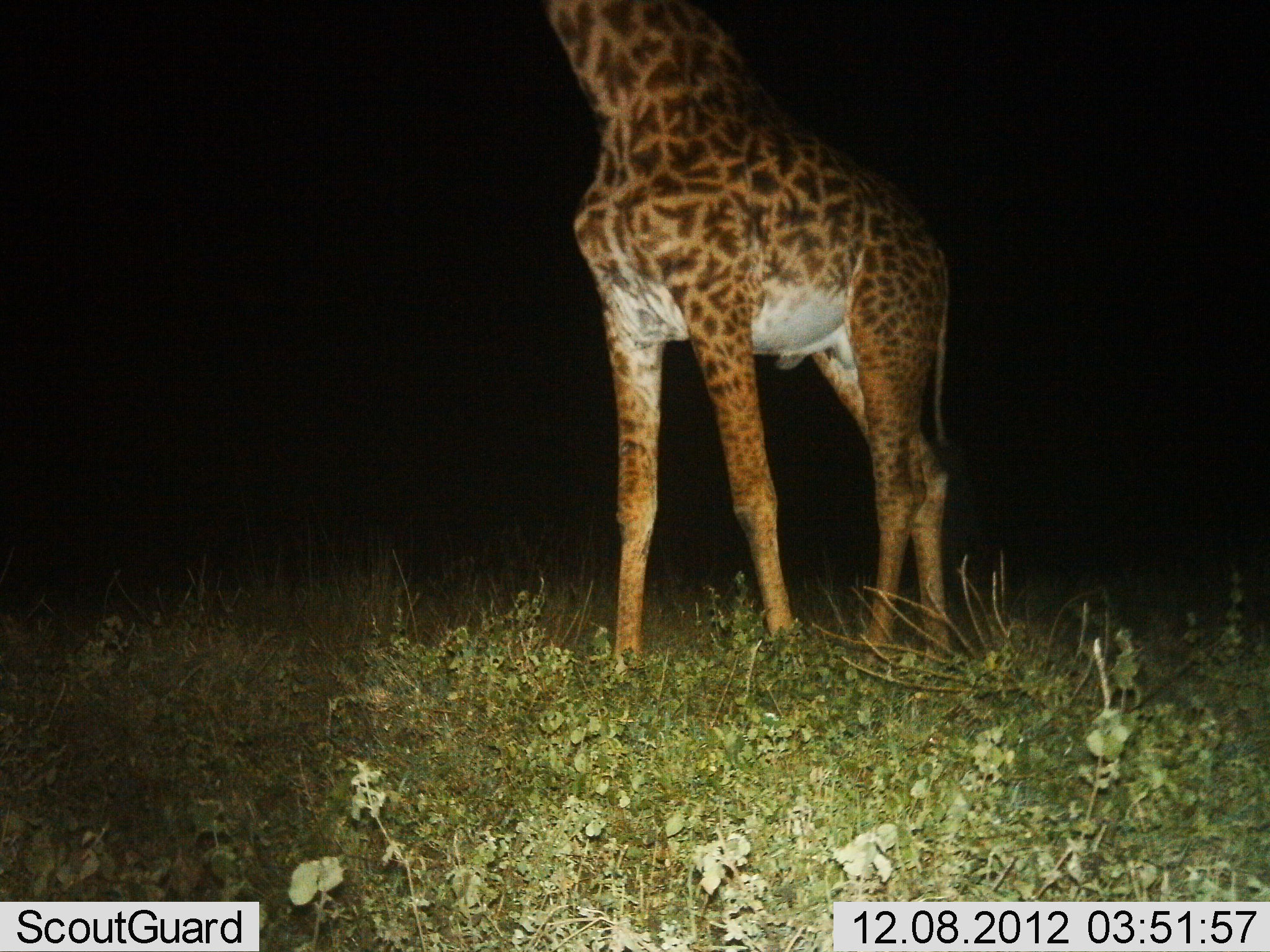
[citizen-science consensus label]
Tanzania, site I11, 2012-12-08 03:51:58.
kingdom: Animalia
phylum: Chordata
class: Mammalia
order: Artiodactyla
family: Giraffidae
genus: Giraffa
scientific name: Giraffa camelopardalis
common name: giraffe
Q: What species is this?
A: Giraffe (Giraffa camelopardalis).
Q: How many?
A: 1.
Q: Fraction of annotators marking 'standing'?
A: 80%.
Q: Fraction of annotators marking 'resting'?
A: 0%.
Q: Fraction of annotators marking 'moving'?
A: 20%.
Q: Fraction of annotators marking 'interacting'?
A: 0%.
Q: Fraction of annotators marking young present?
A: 0%.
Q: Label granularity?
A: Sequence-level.